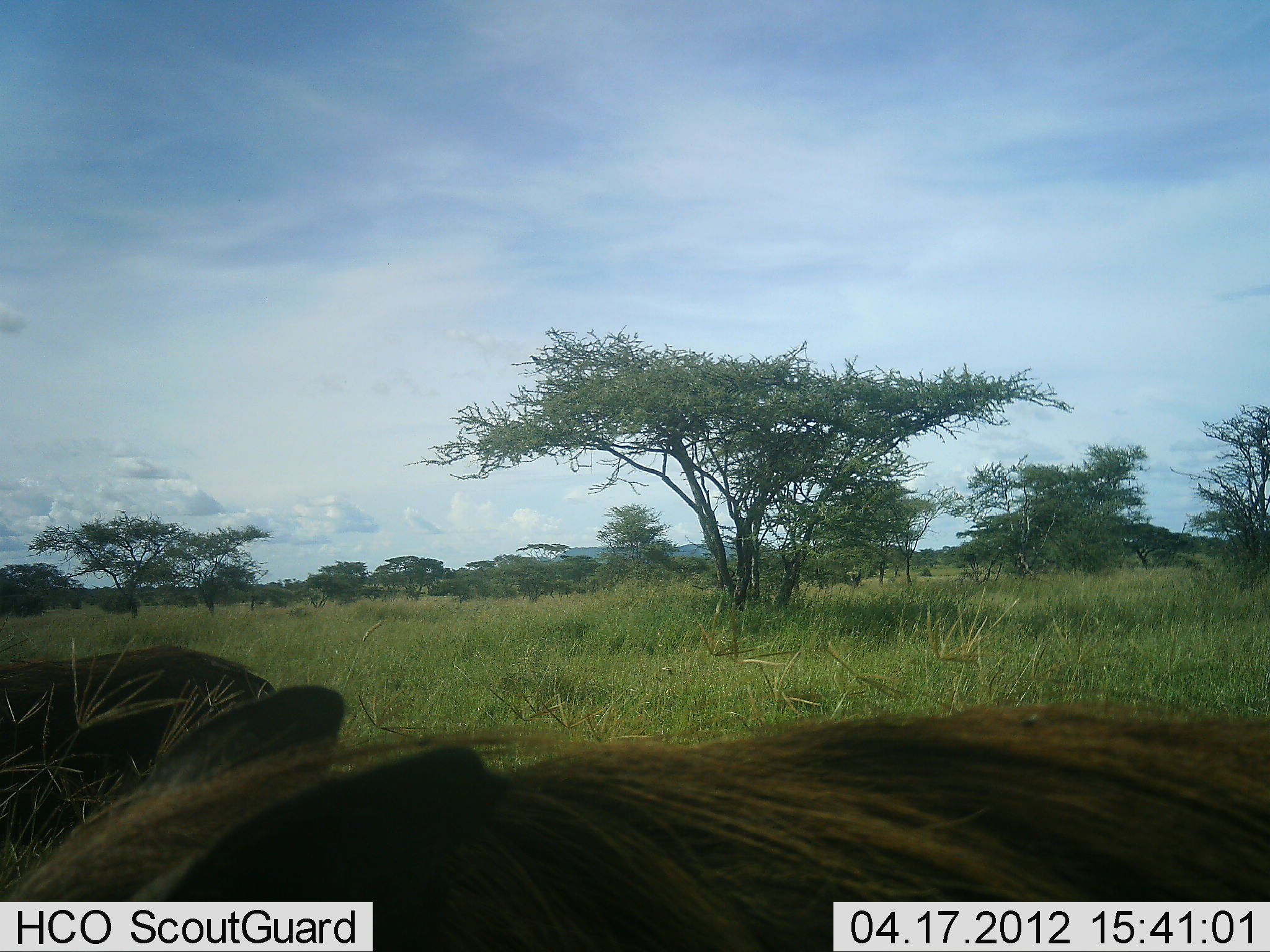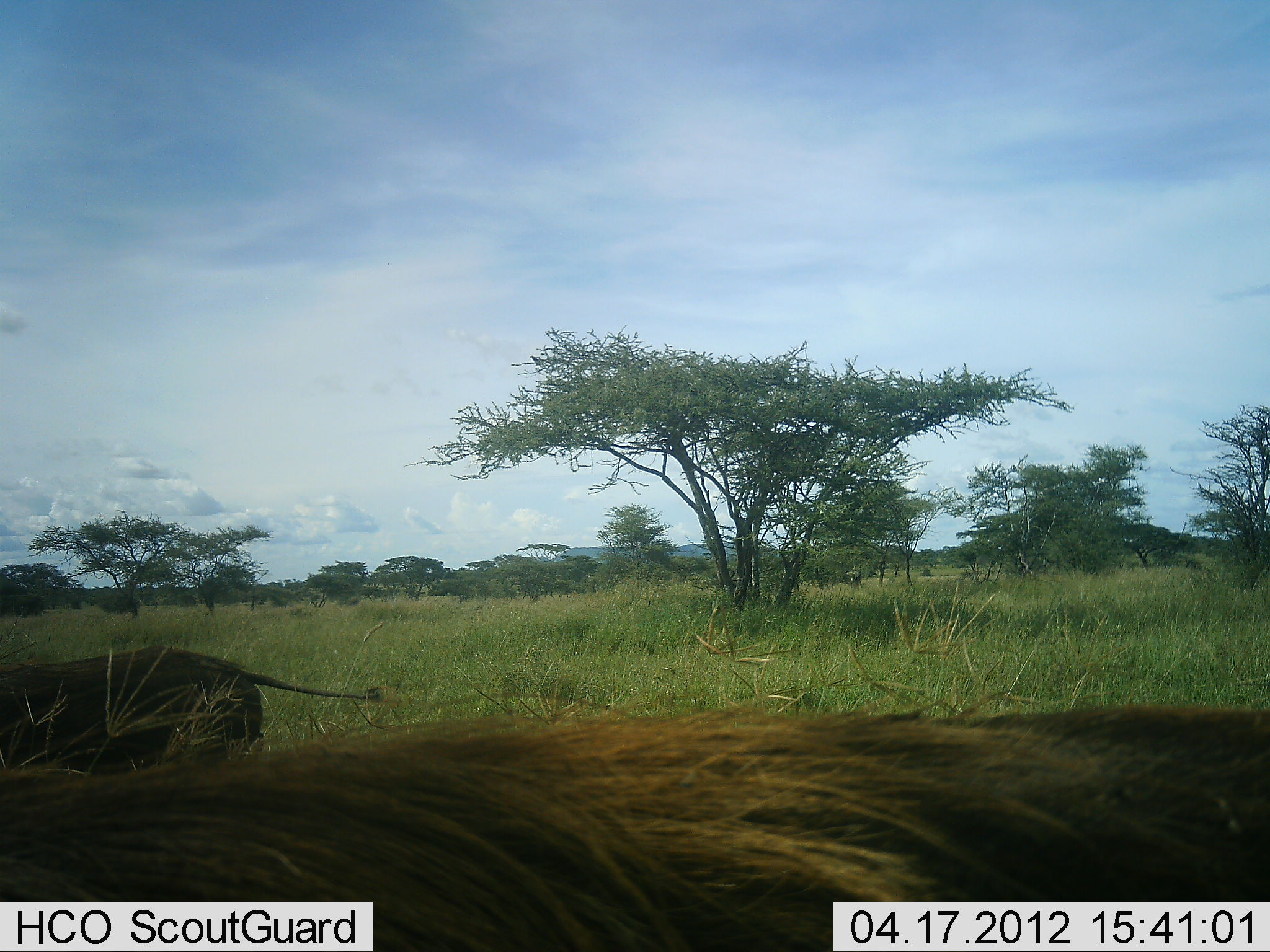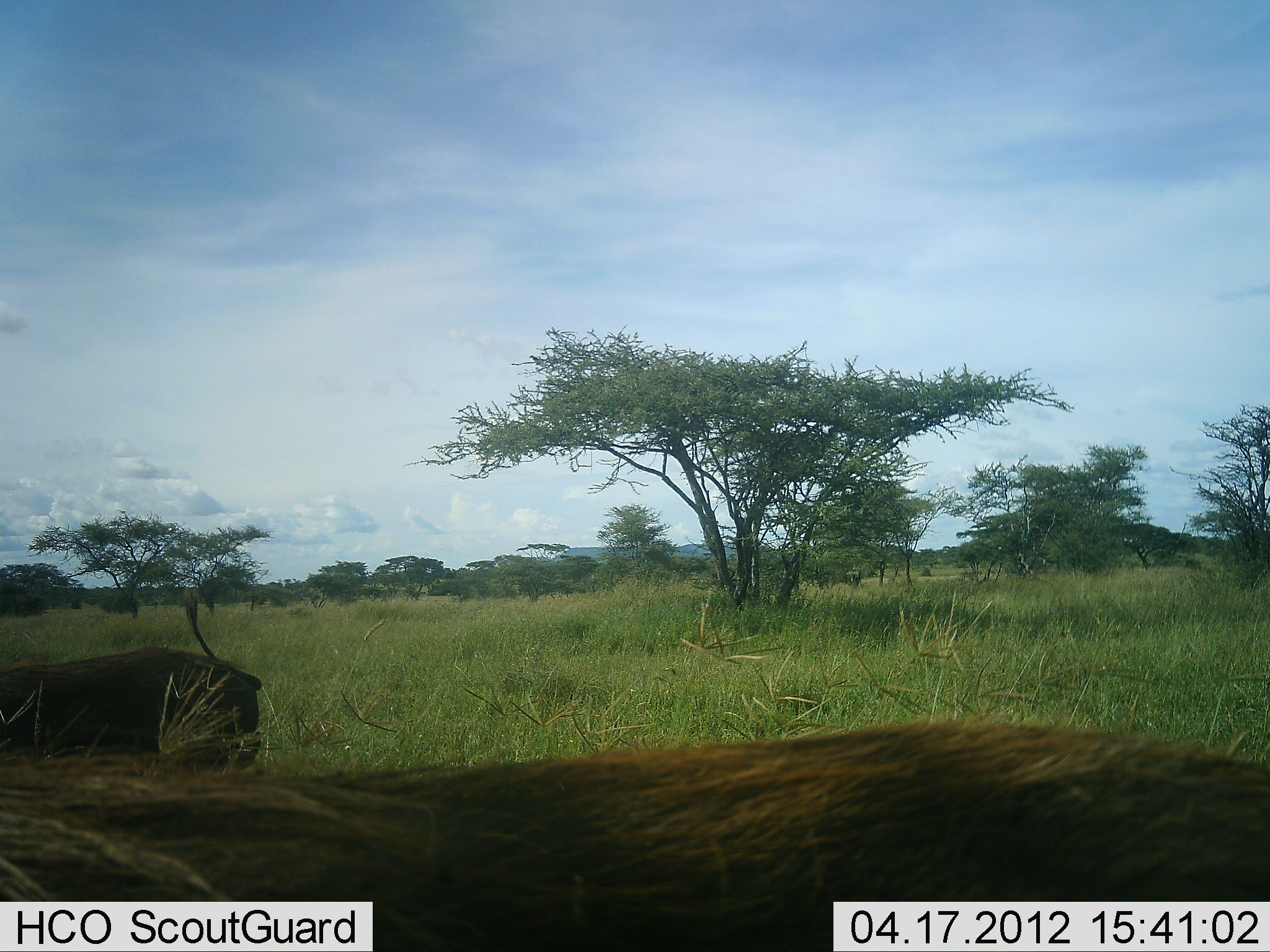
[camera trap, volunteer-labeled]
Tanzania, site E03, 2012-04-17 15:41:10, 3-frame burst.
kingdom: Animalia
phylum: Chordata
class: Mammalia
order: Artiodactyla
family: Suidae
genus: Phacochoerus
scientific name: Phacochoerus africanus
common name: warthog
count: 2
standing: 67%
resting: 0%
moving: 40%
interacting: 0%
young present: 0%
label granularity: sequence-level